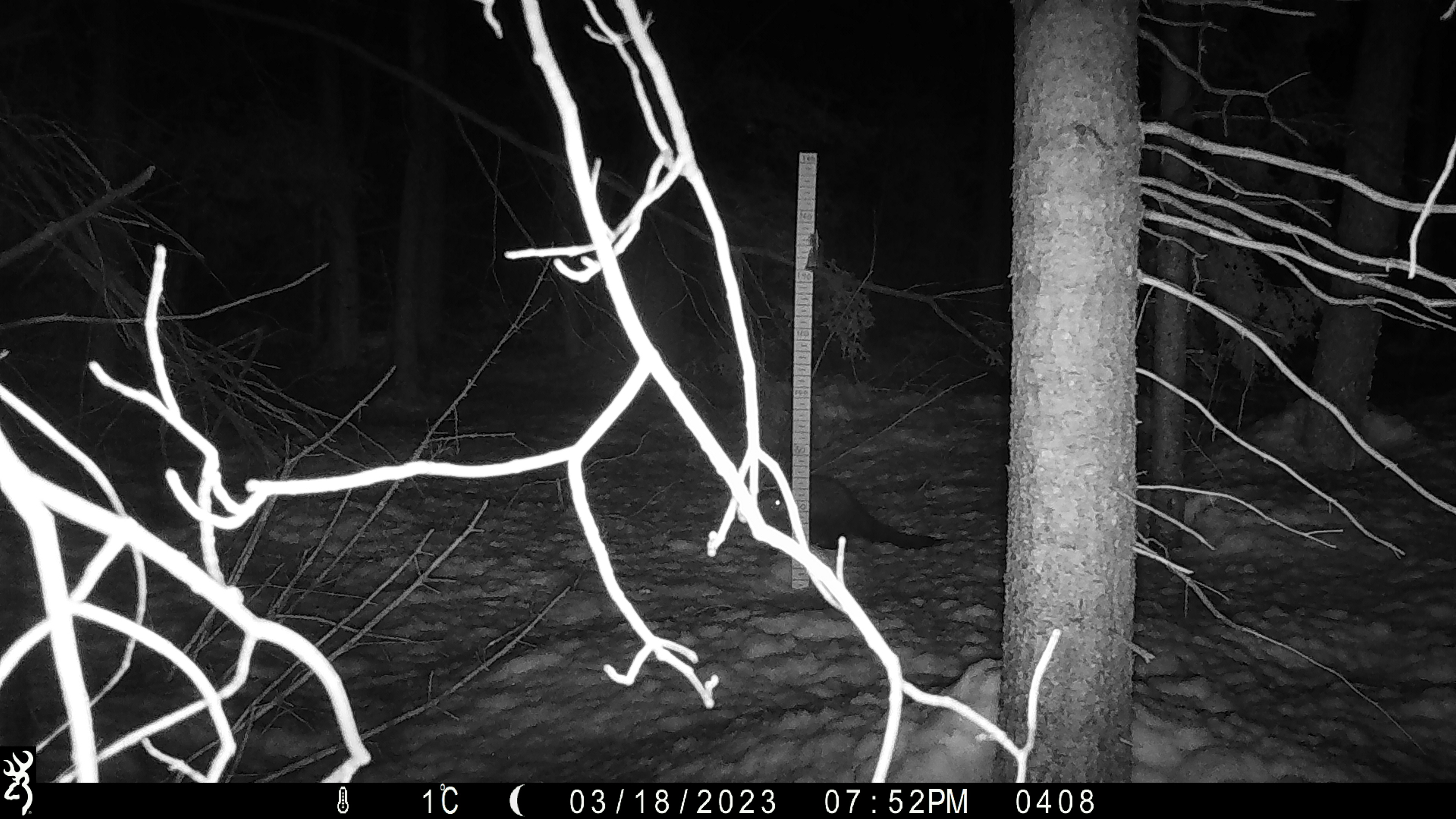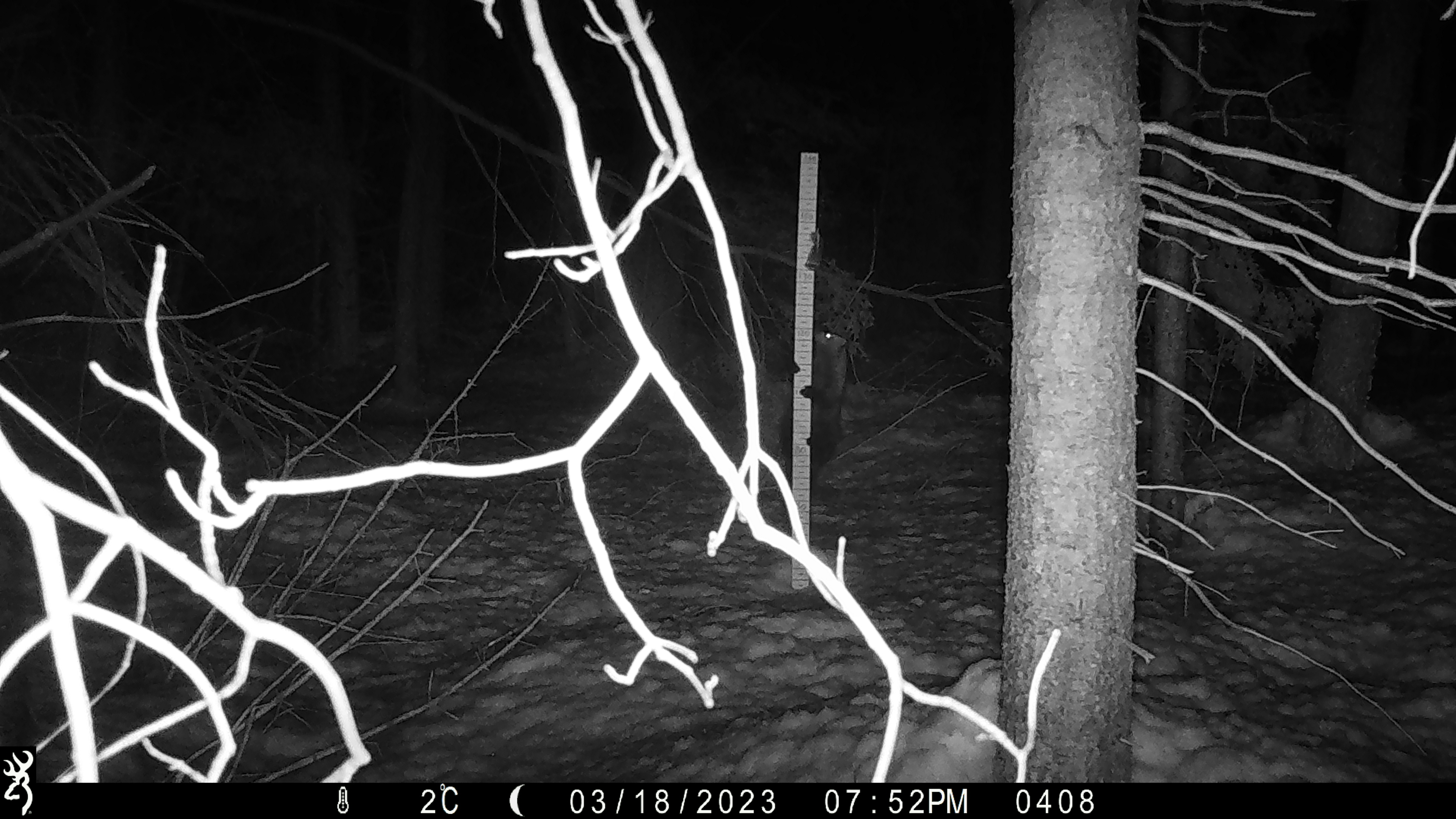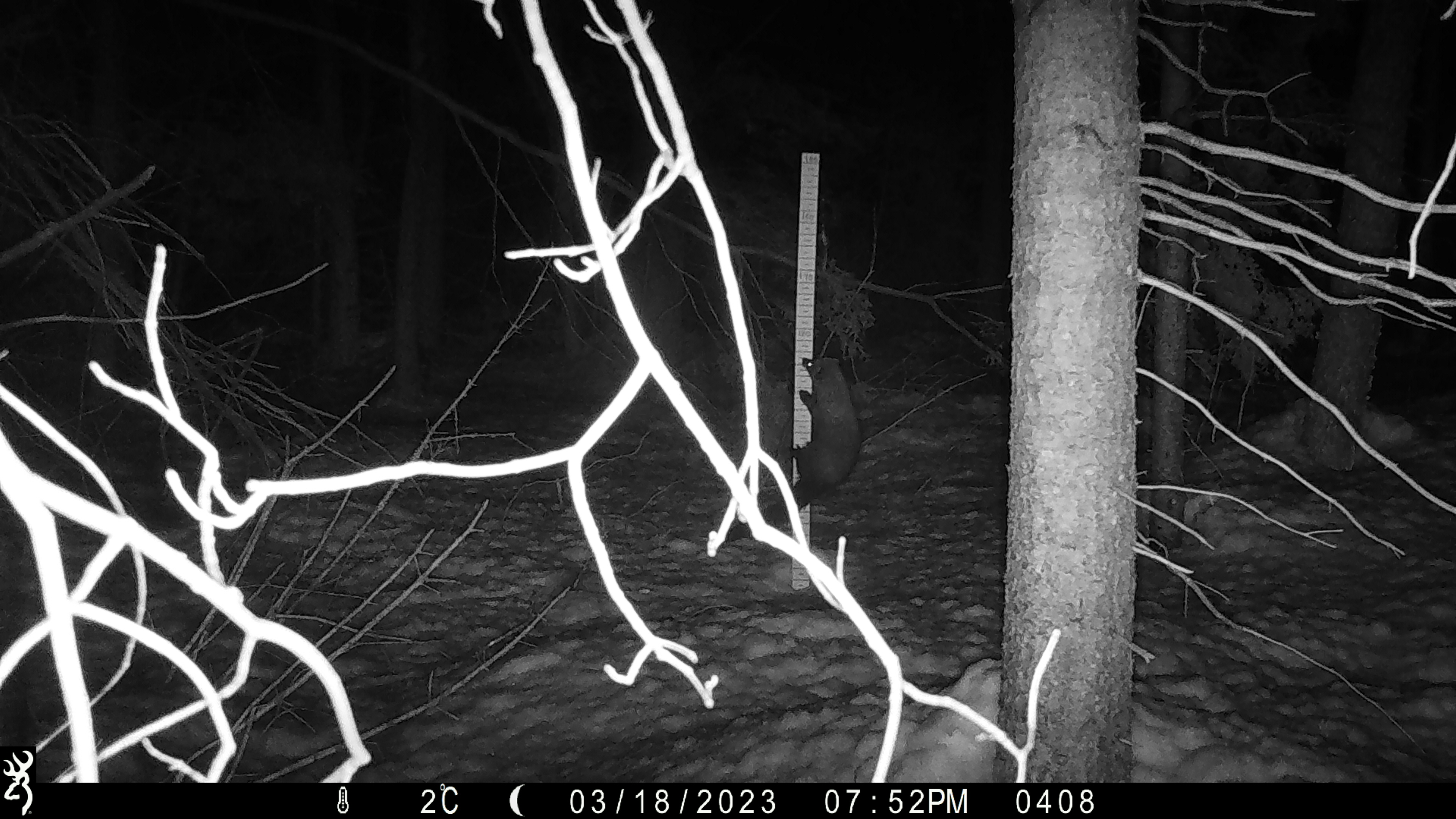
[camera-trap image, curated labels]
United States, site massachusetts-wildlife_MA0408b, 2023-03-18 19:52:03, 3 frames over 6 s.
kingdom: Animalia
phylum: Chordata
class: Mammalia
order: Carnivora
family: Mustelidae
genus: Pekania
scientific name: Pekania pennanti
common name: fisher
Fisher (Pekania pennanti).